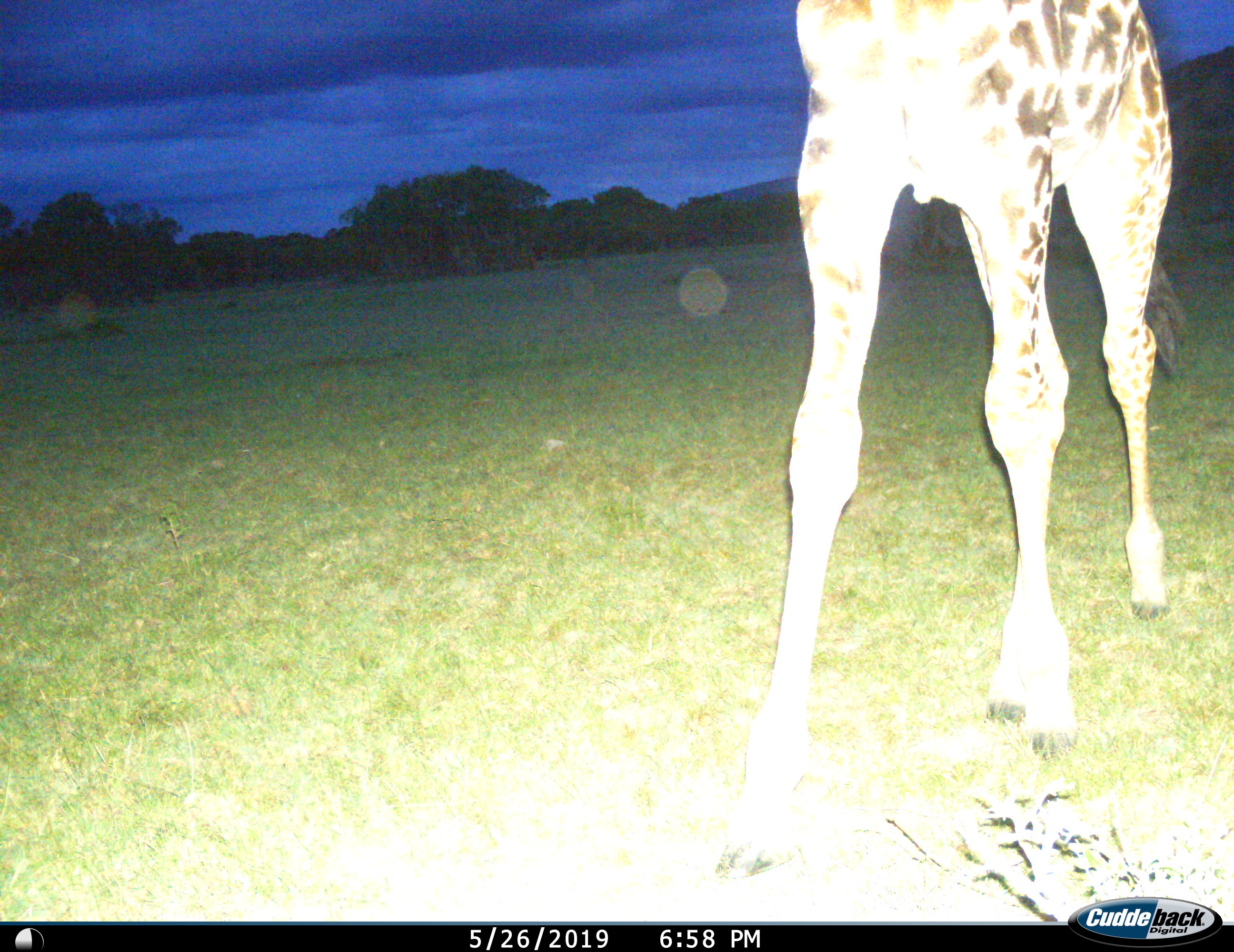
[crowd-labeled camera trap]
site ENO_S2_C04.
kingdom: Animalia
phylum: Chordata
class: Mammalia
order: Artiodactyla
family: Giraffidae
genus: Giraffa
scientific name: Giraffa camelopardalis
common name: giraffe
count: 1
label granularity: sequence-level